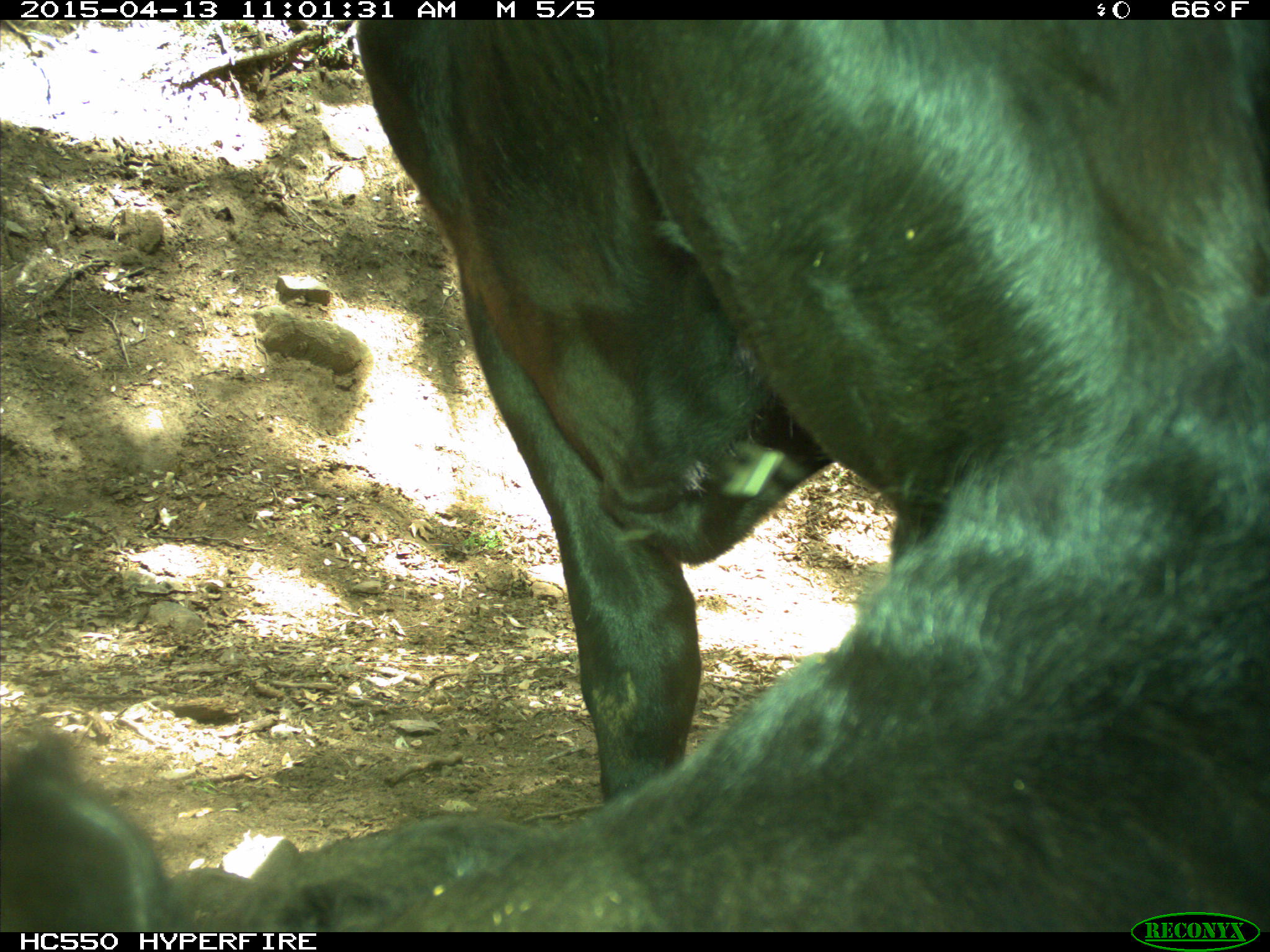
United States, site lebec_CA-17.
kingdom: Animalia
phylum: Chordata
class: Mammalia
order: Artiodactyla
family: Bovidae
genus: Bos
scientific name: Bos taurus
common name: domestic cow